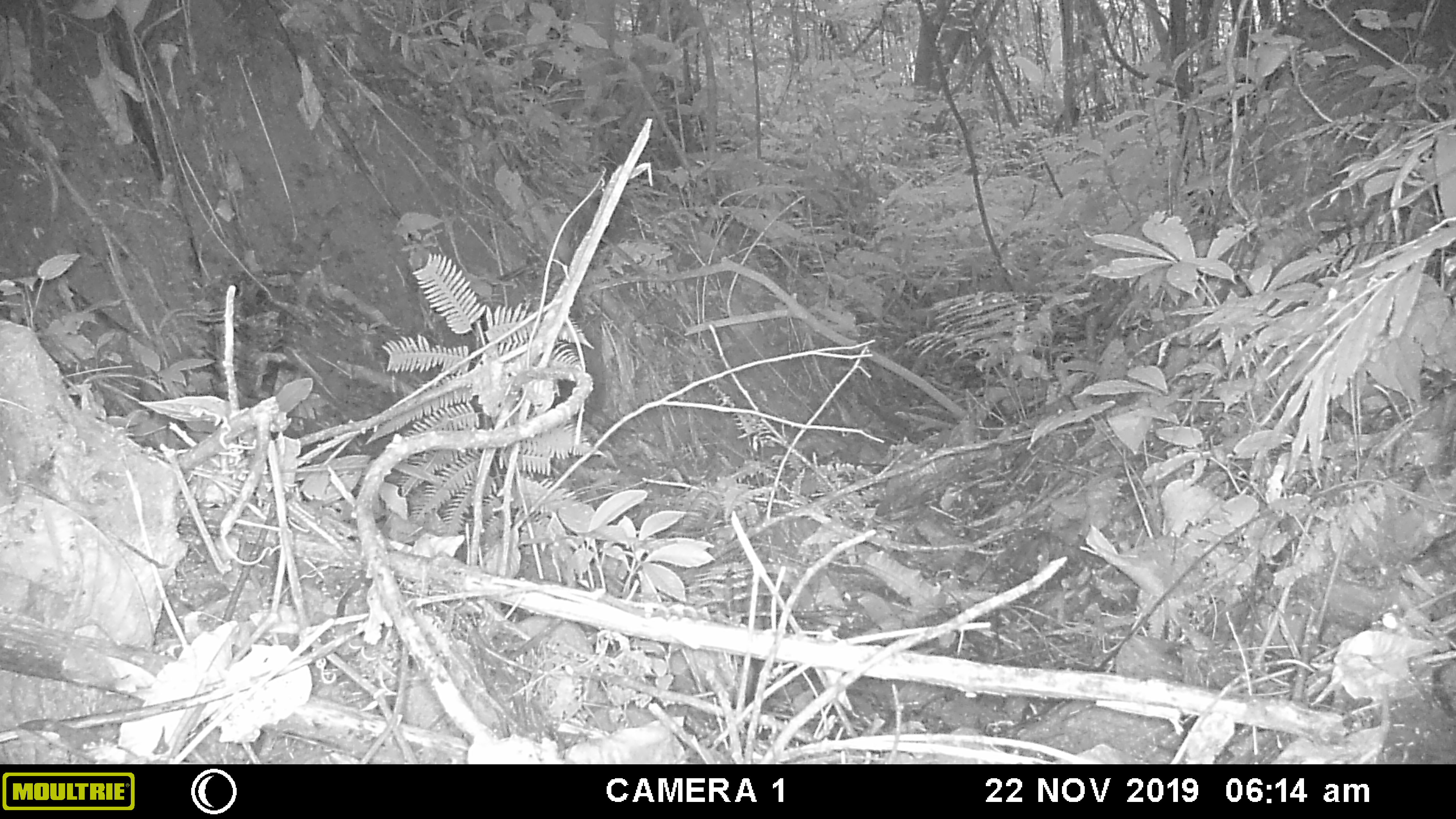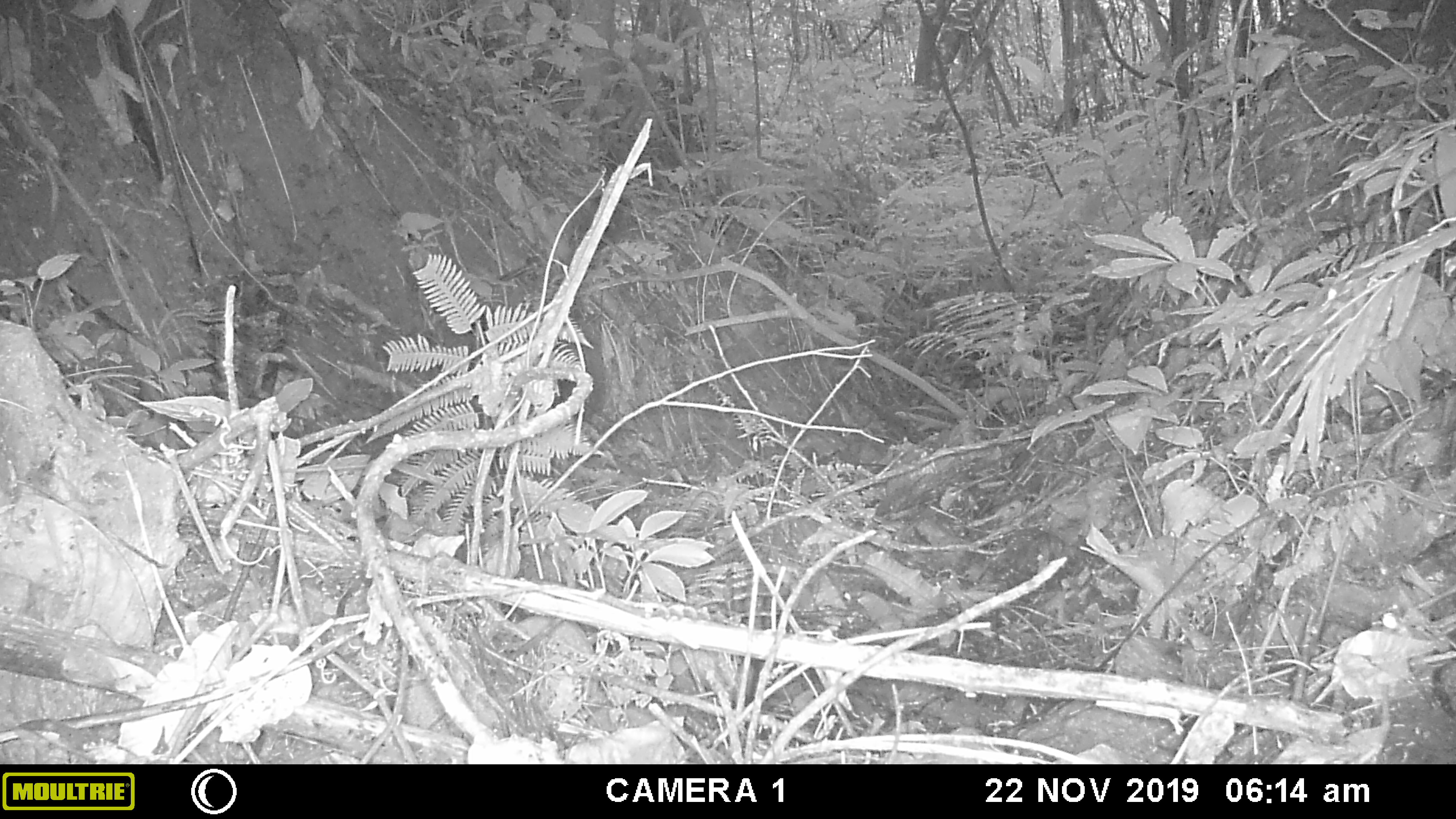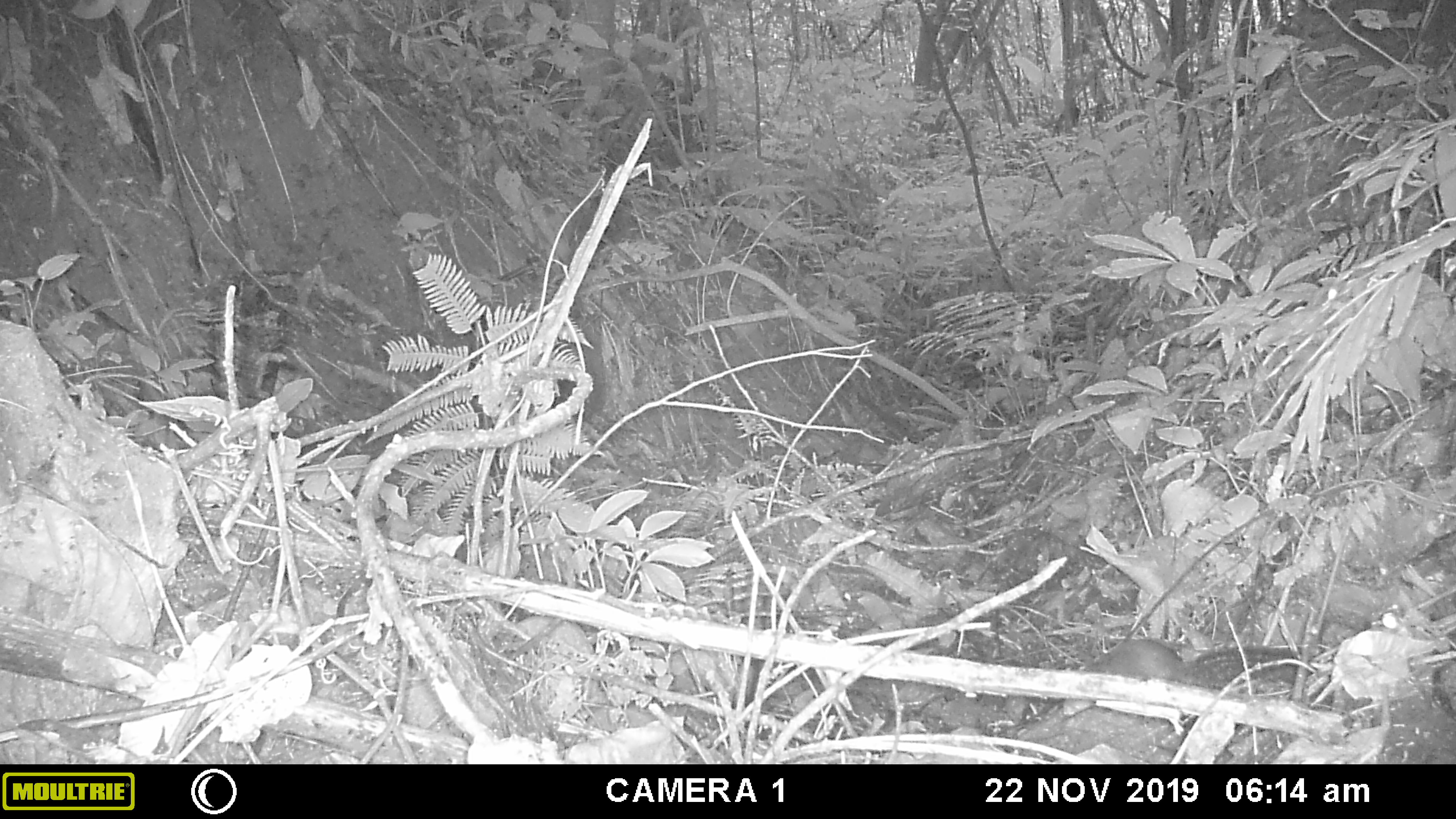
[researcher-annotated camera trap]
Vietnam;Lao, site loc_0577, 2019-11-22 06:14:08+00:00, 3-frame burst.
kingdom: Animalia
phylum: Chordata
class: Mammalia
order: Rodentia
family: Sciuridae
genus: Sciurus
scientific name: Sciurus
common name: squirrel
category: unidentified squirrel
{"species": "unidentified squirrel (squirrel) (Sciurus)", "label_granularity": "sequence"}